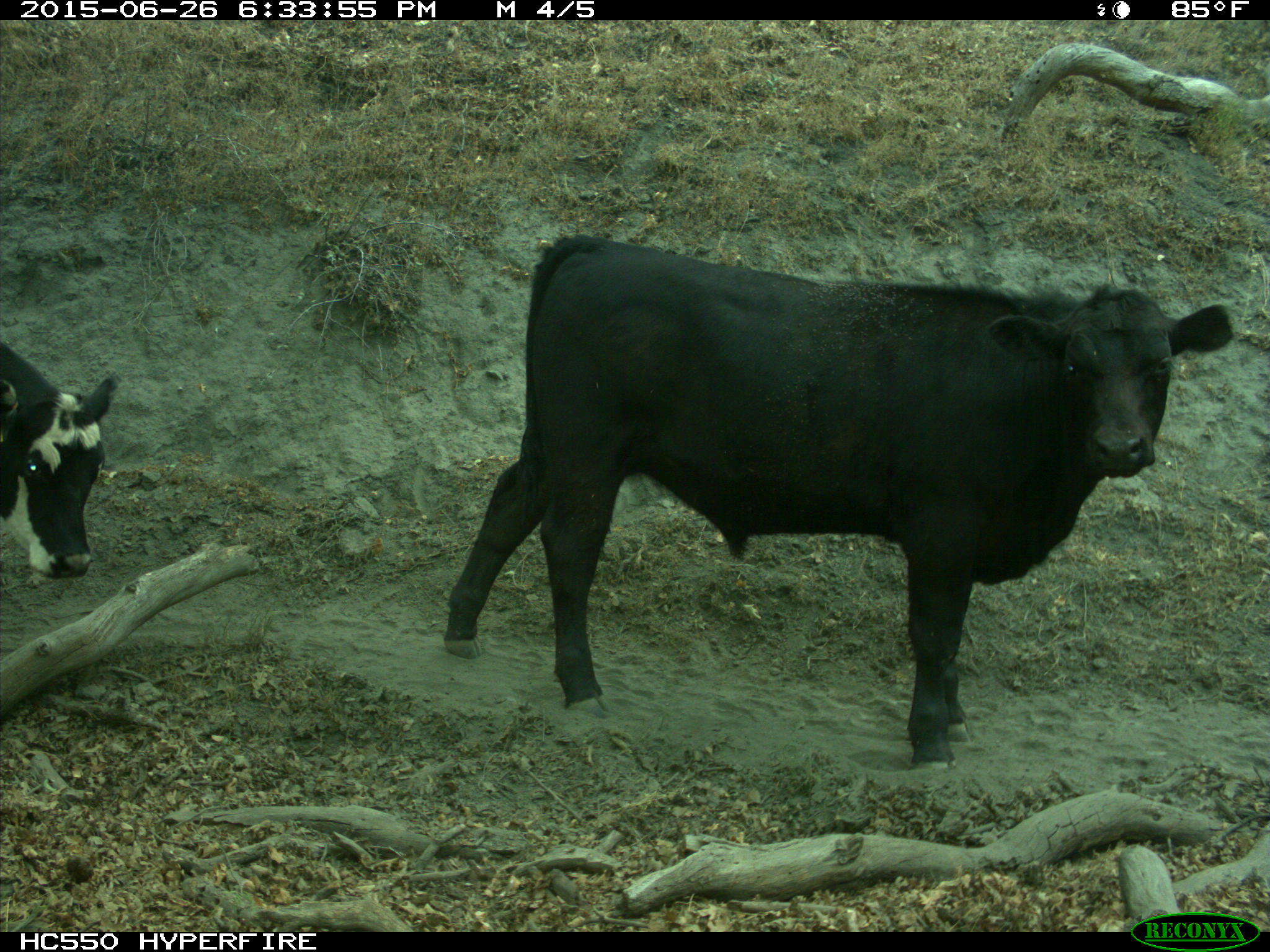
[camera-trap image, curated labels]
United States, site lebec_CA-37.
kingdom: Animalia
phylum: Chordata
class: Mammalia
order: Artiodactyla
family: Bovidae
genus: Bos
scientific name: Bos taurus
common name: domestic cow